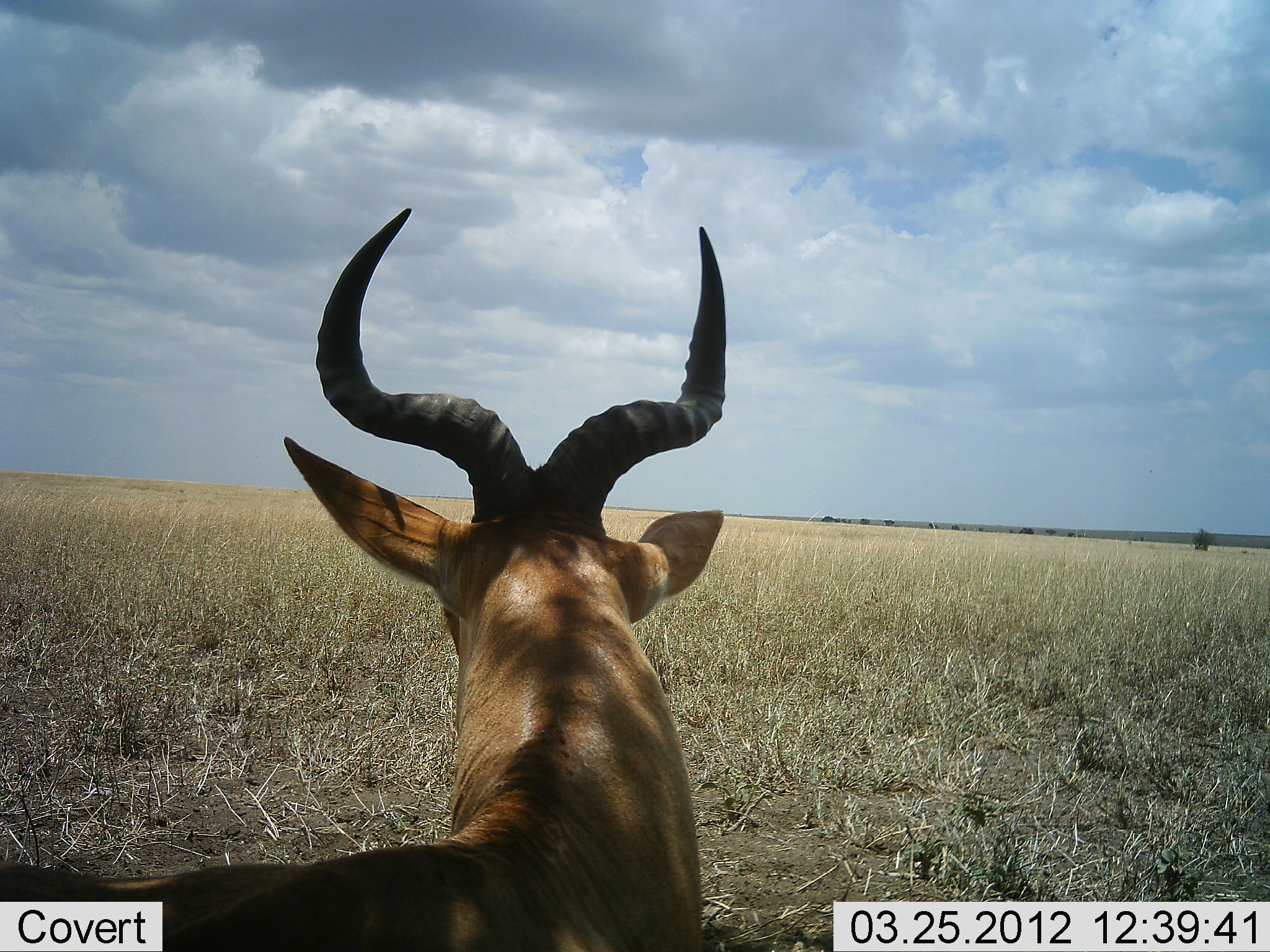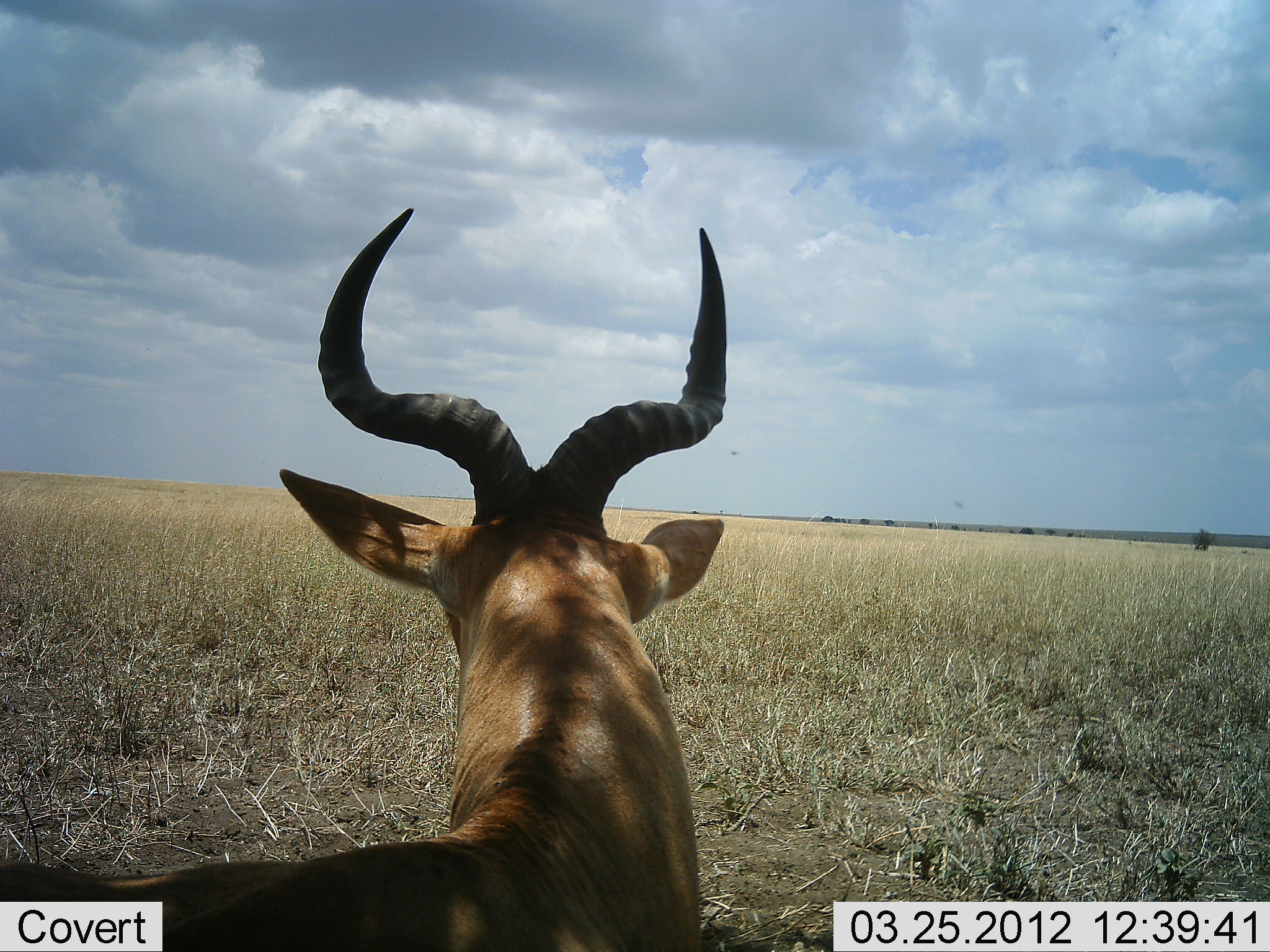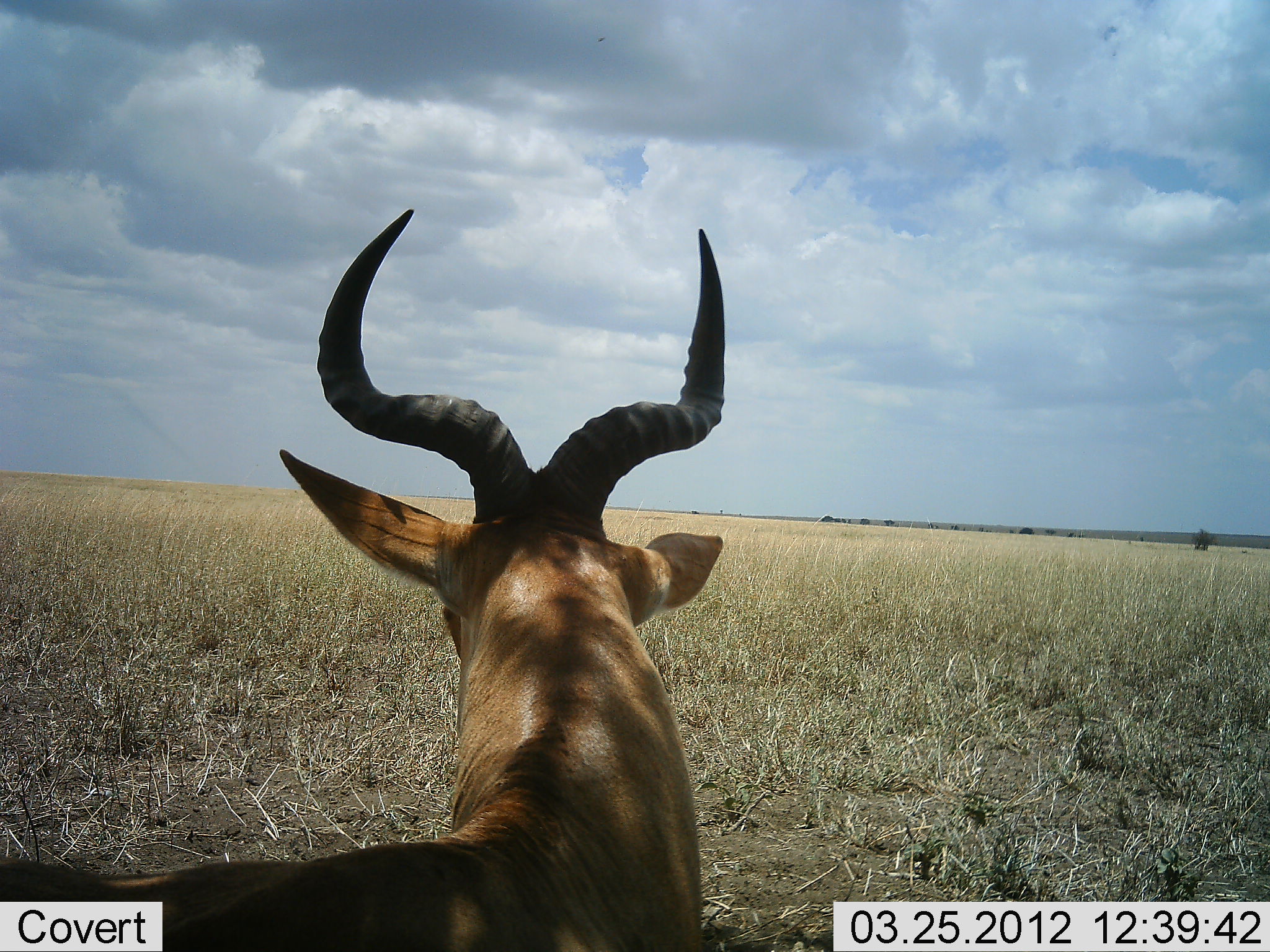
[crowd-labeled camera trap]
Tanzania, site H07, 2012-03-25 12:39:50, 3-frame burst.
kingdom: Animalia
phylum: Chordata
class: Mammalia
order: Artiodactyla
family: Bovidae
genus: Alcelaphus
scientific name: Alcelaphus buselaphus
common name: hartebeest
Hartebeest (Alcelaphus buselaphus), count 1. Behavior (volunteer vote fractions): standing 60%, resting 40%, moving 0%, interacting 0%. Young present (vote fraction): 0%. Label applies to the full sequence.